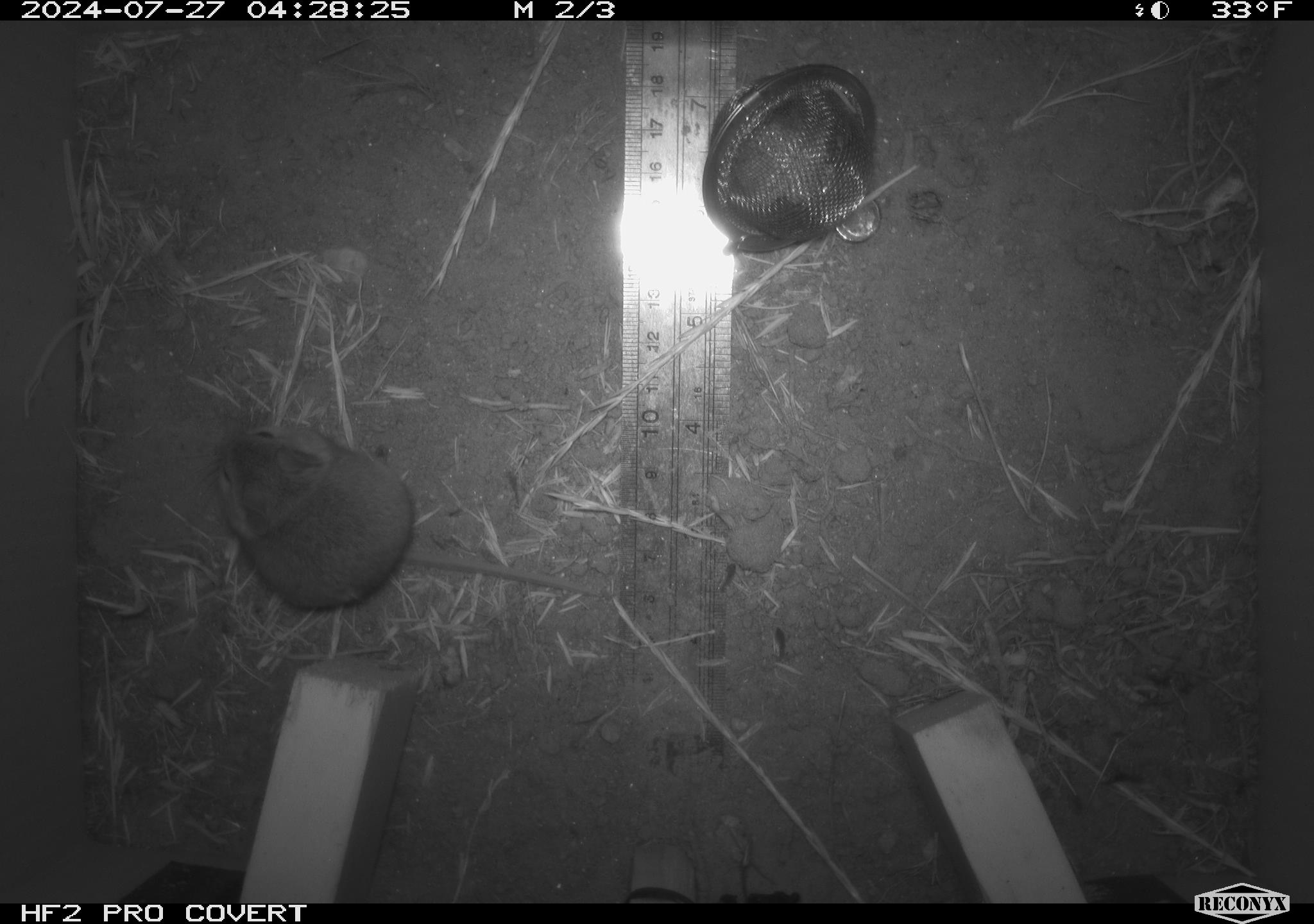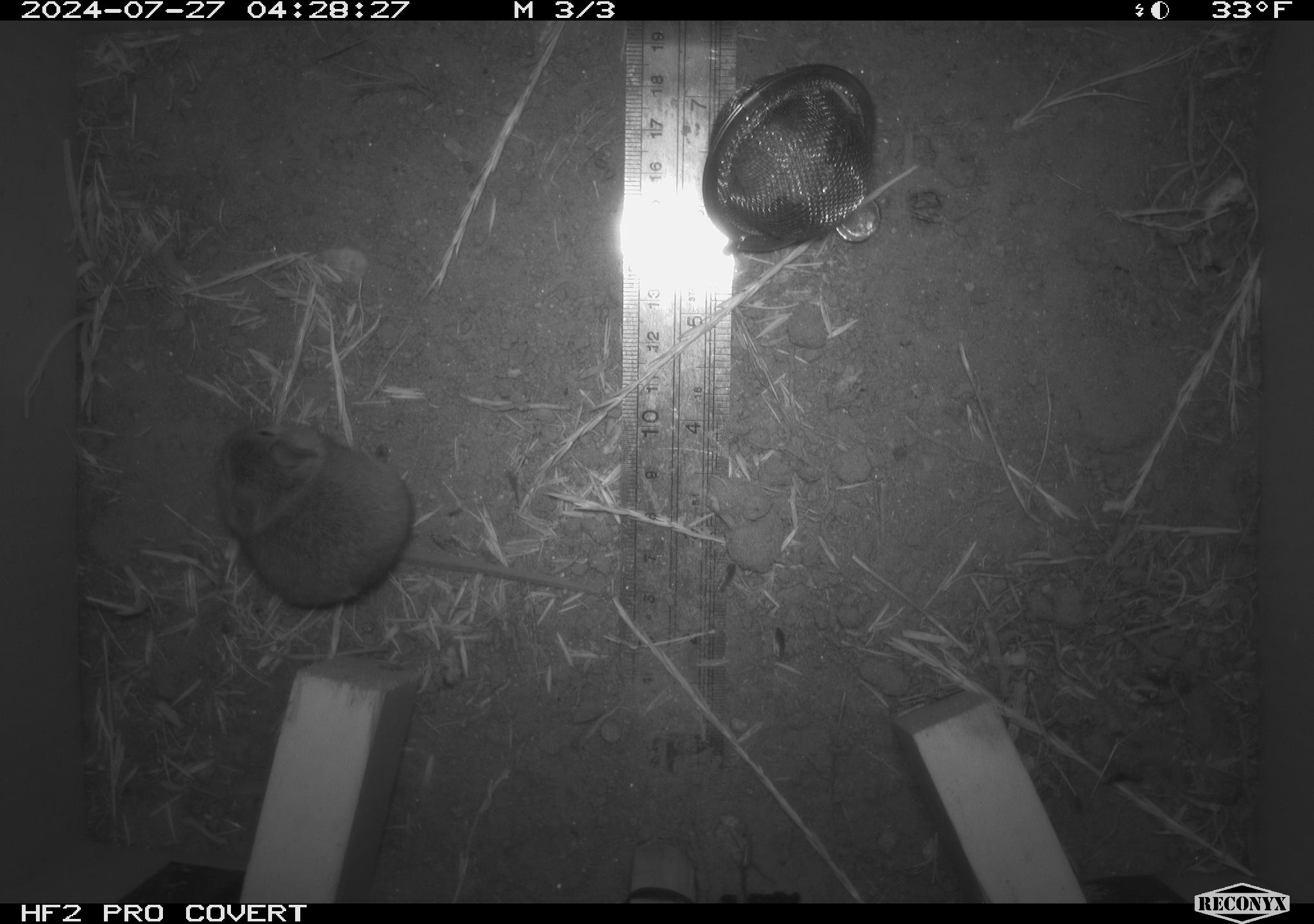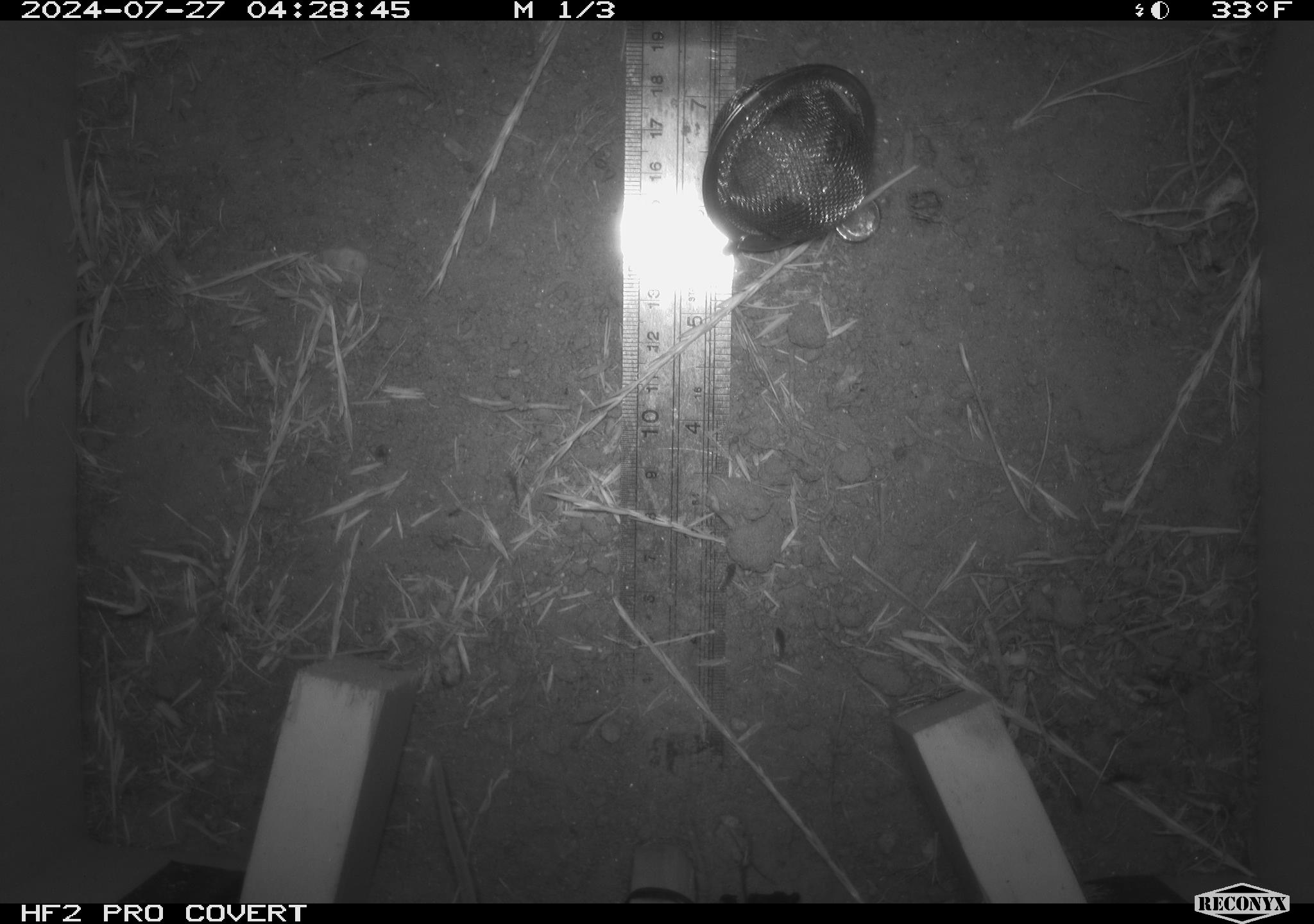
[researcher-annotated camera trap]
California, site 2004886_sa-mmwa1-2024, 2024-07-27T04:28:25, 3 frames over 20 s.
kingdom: Animalia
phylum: Chordata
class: Mammalia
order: Rodentia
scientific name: Rodentia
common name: mouse species